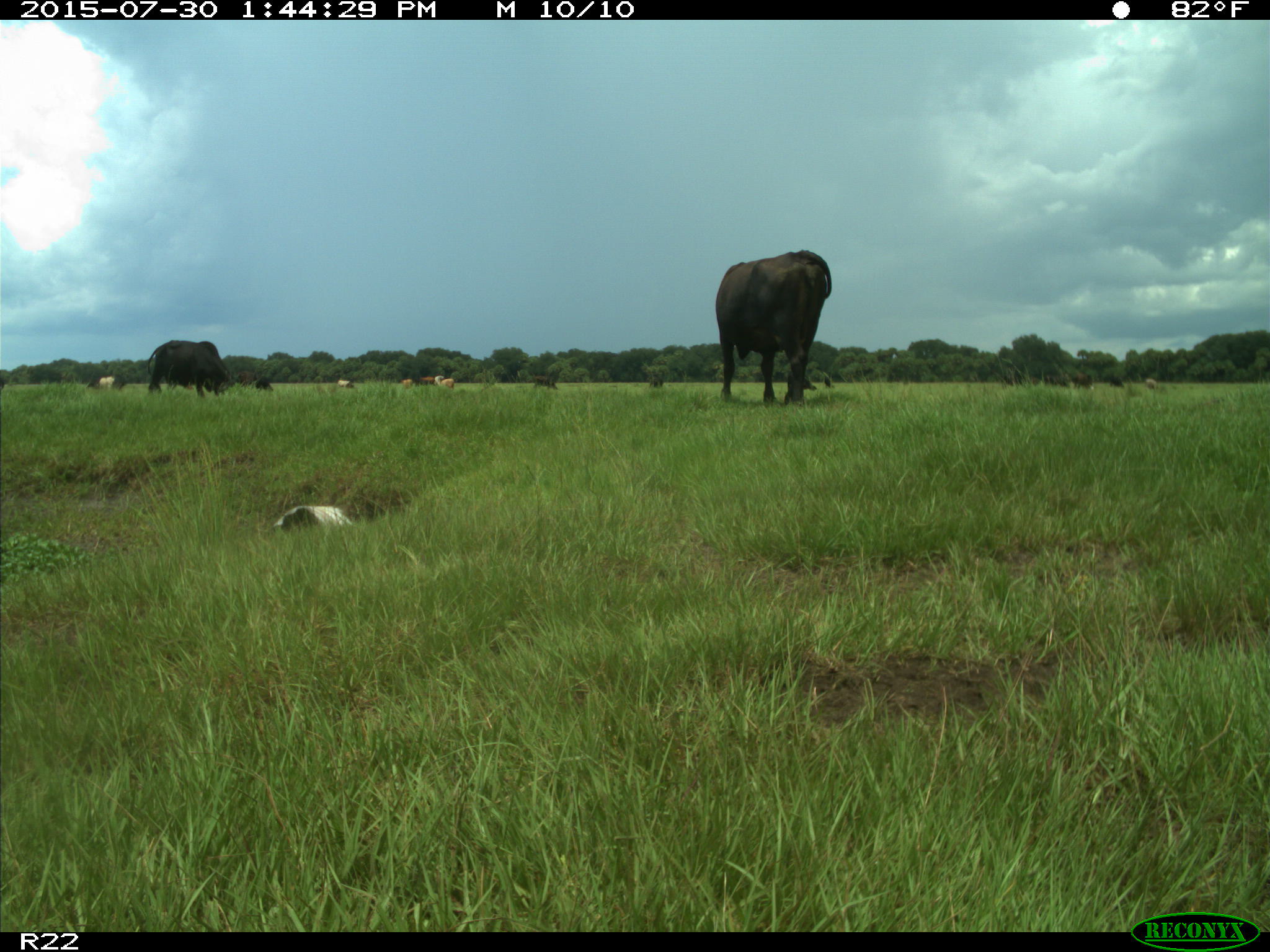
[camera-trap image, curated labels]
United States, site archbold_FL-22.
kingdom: Animalia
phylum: Chordata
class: Mammalia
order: Artiodactyla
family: Bovidae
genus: Bos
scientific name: Bos taurus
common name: domestic cow